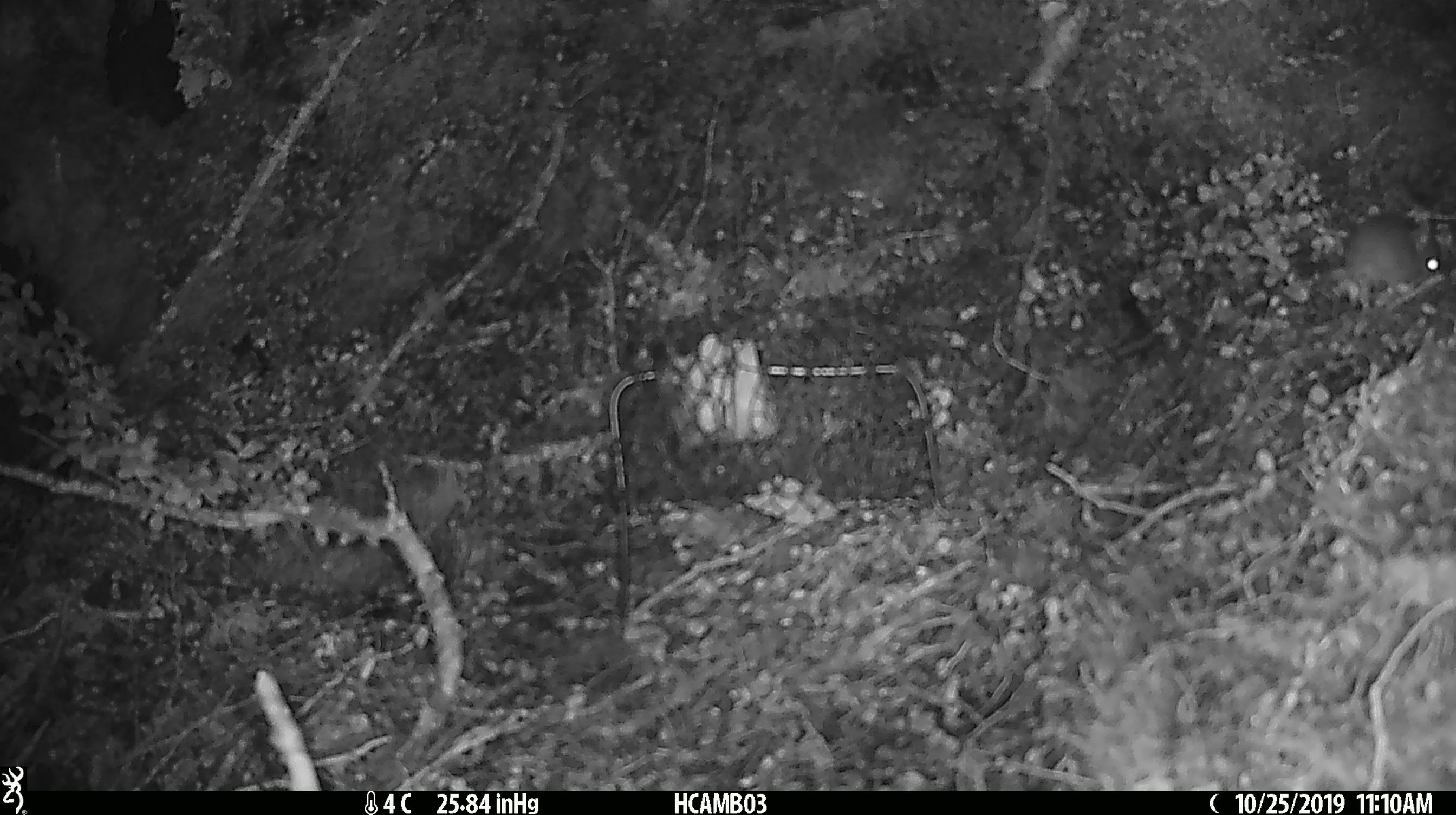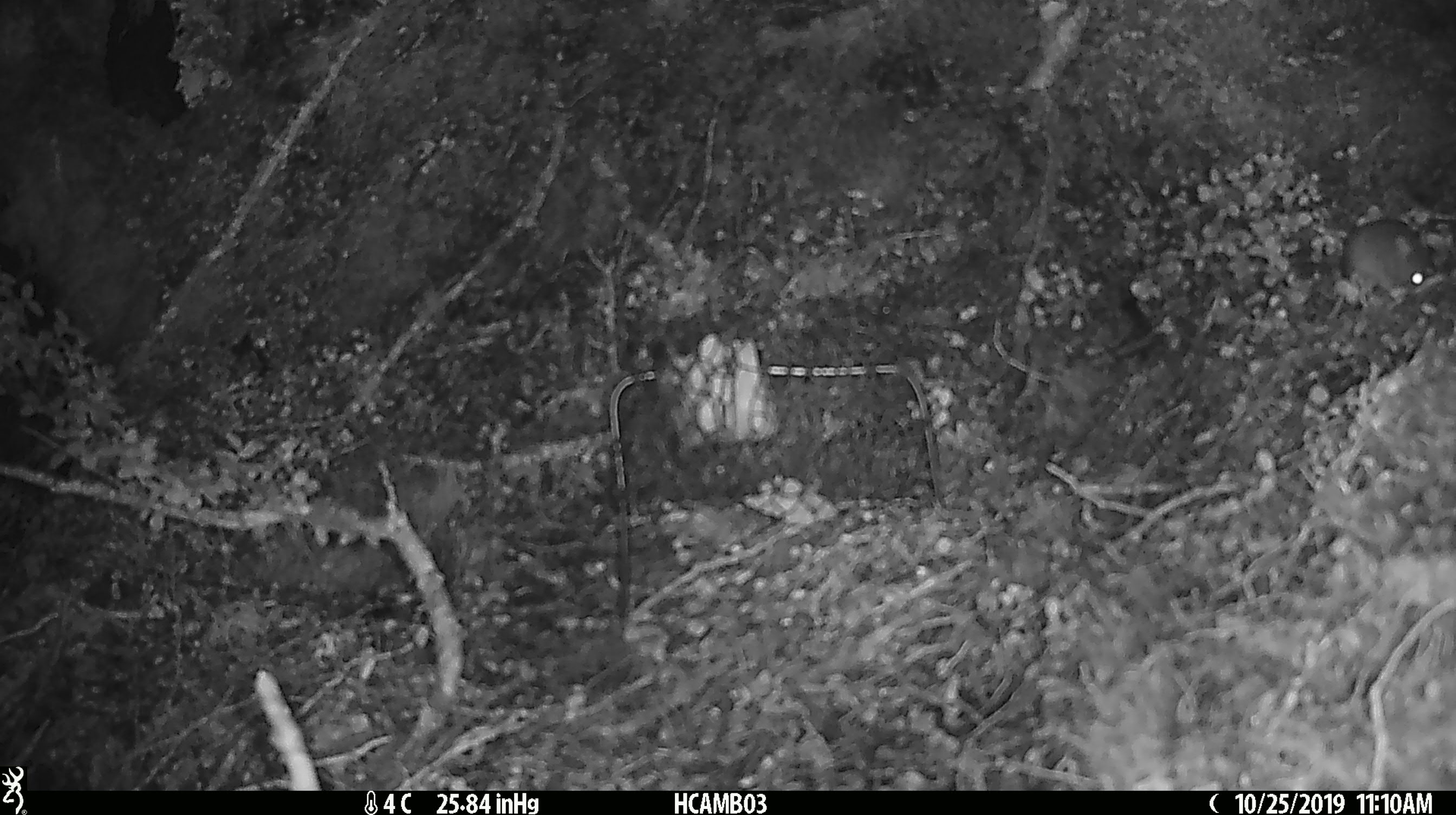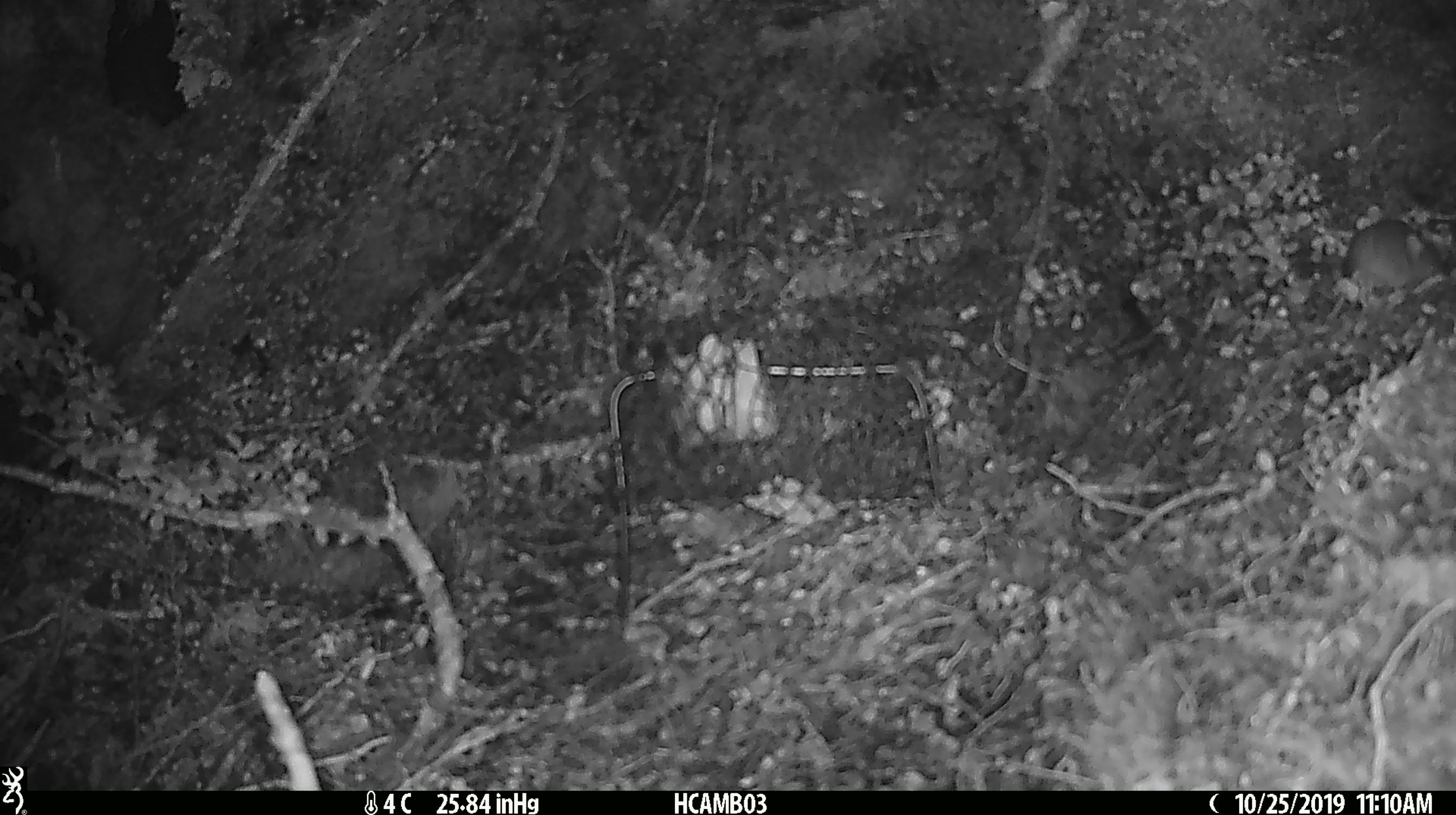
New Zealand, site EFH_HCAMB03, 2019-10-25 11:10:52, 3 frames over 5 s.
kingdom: Animalia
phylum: Chordata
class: Mammalia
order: Rodentia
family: Muridae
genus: Mus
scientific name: Mus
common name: mouse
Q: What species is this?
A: Mouse (Mus).